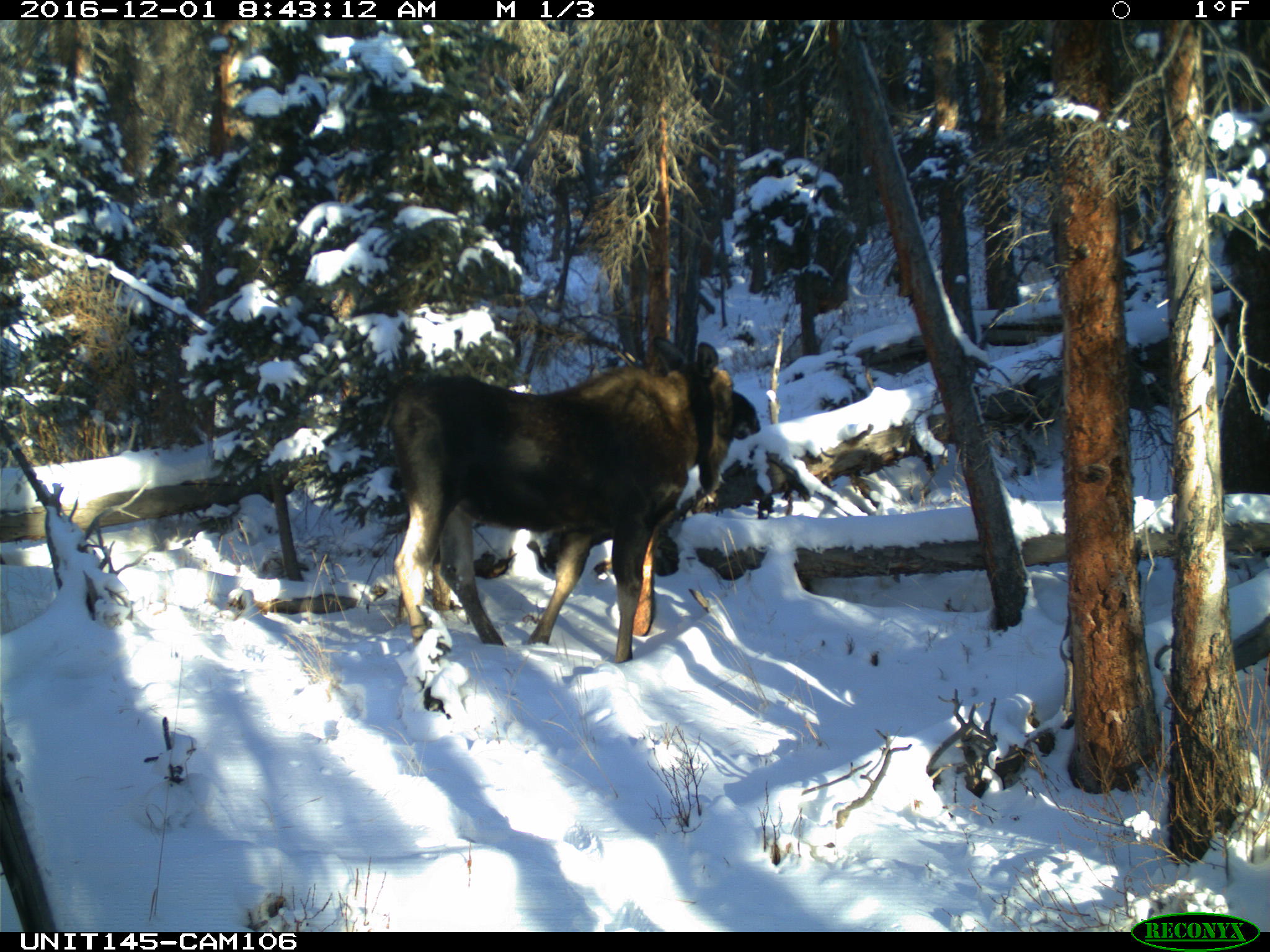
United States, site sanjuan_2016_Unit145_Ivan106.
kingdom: Animalia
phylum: Chordata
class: Mammalia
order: Artiodactyla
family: Cervidae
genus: Alces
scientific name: Alces alces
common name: moose